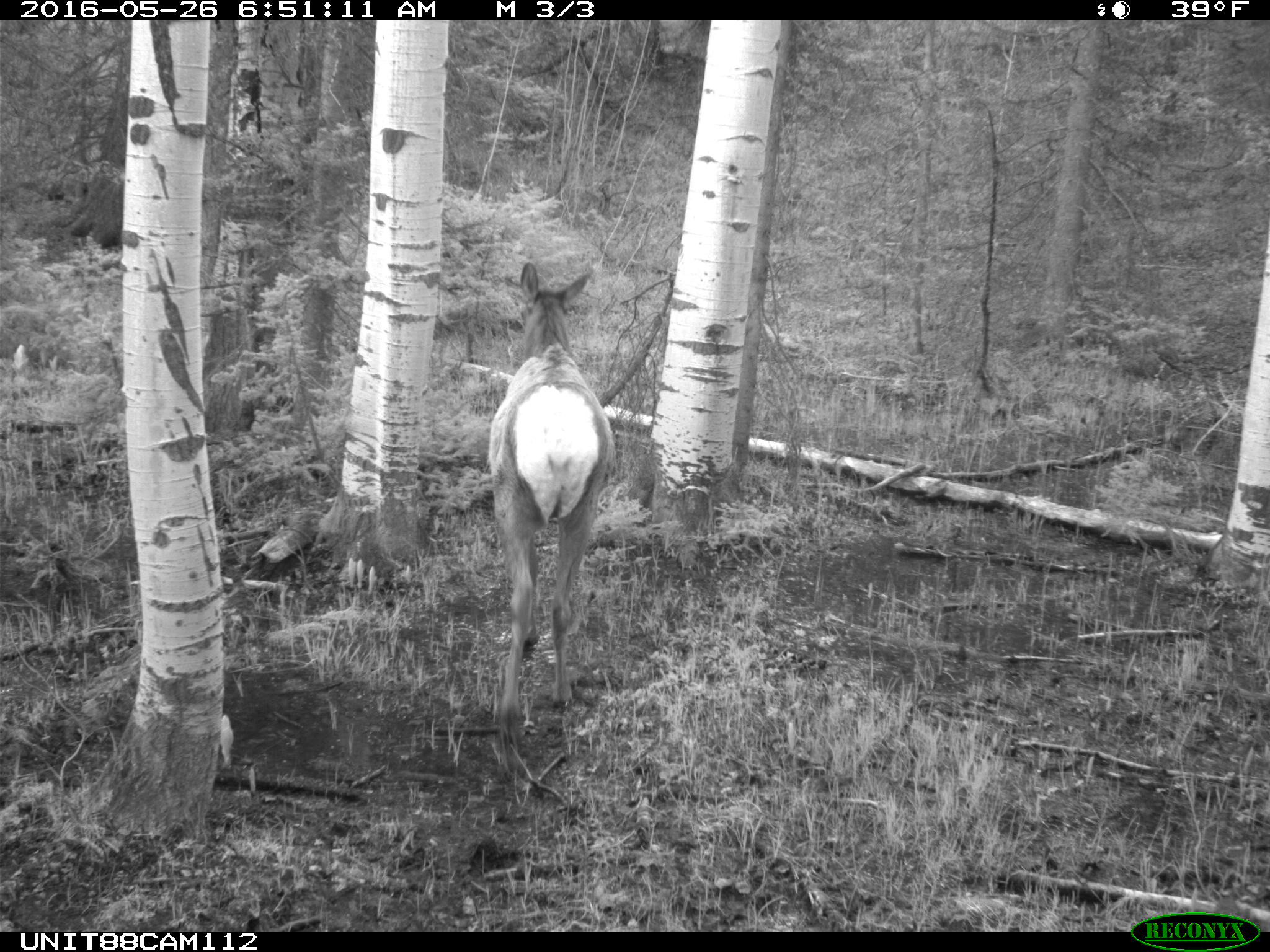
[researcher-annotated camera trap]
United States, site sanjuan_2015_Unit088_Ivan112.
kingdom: Animalia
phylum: Chordata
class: Mammalia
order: Artiodactyla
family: Cervidae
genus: Cervus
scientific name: Cervus elaphus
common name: red deer